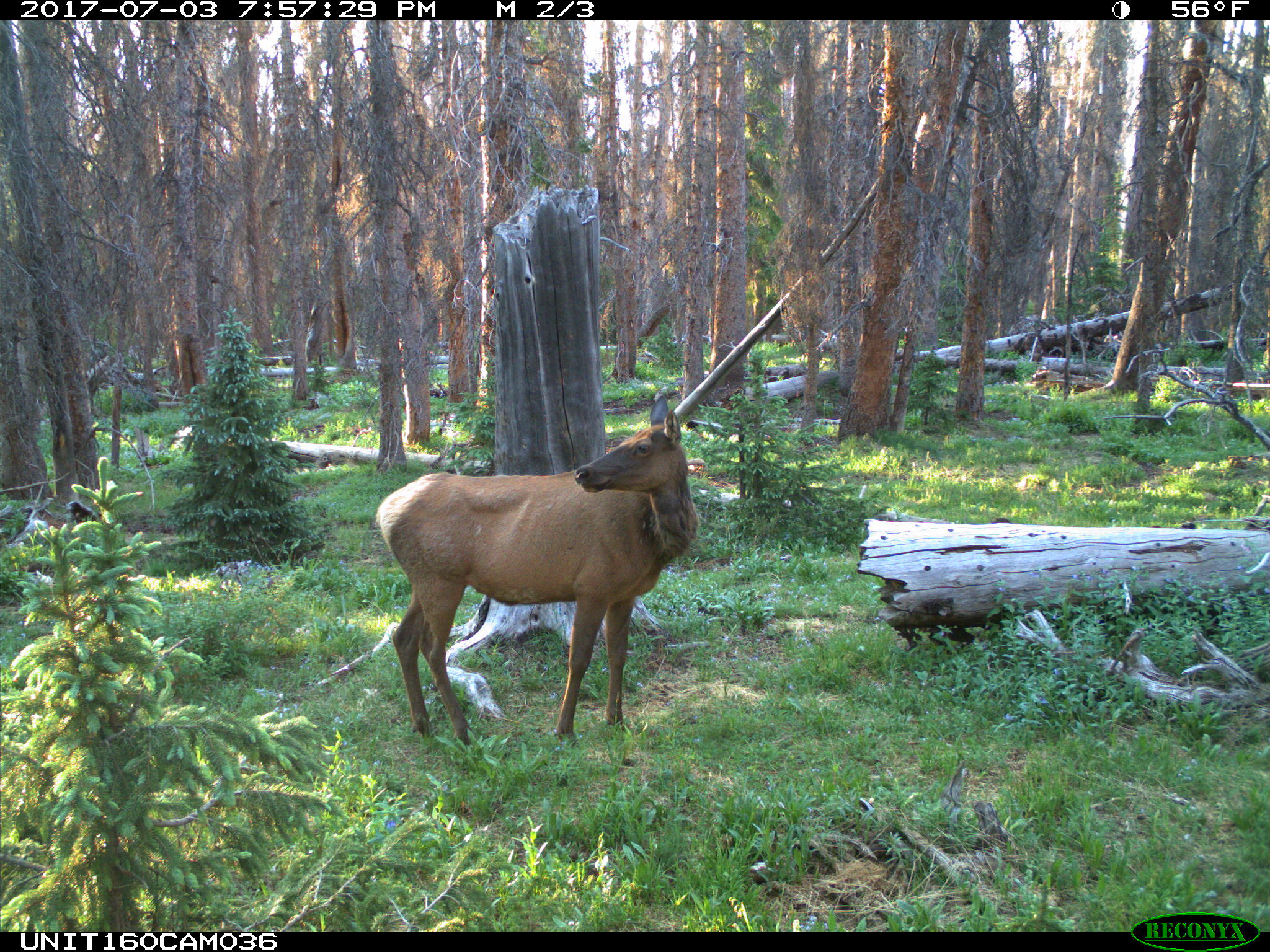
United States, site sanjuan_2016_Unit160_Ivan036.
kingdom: Animalia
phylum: Chordata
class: Mammalia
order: Artiodactyla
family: Cervidae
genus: Cervus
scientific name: Cervus elaphus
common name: red deer